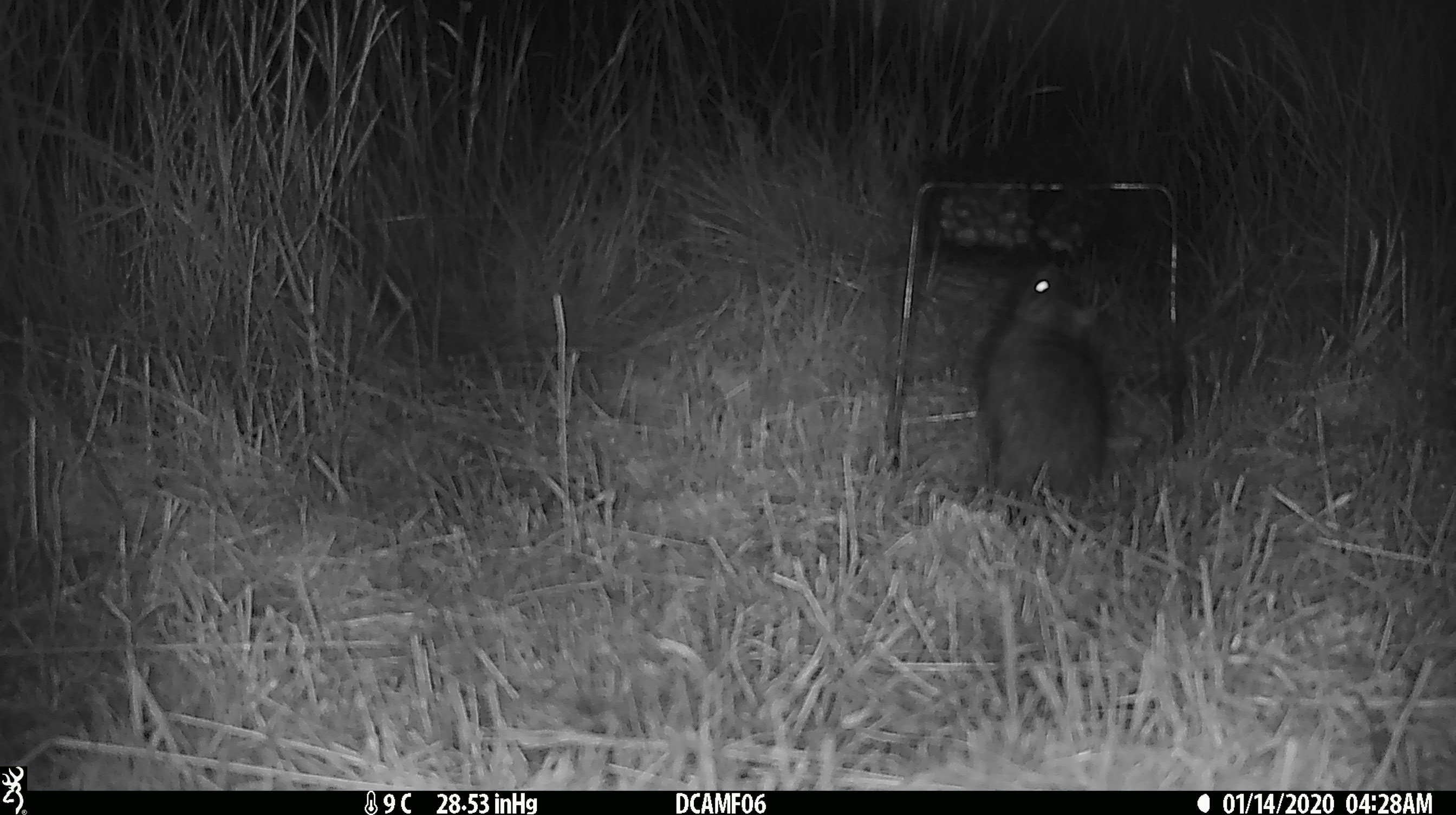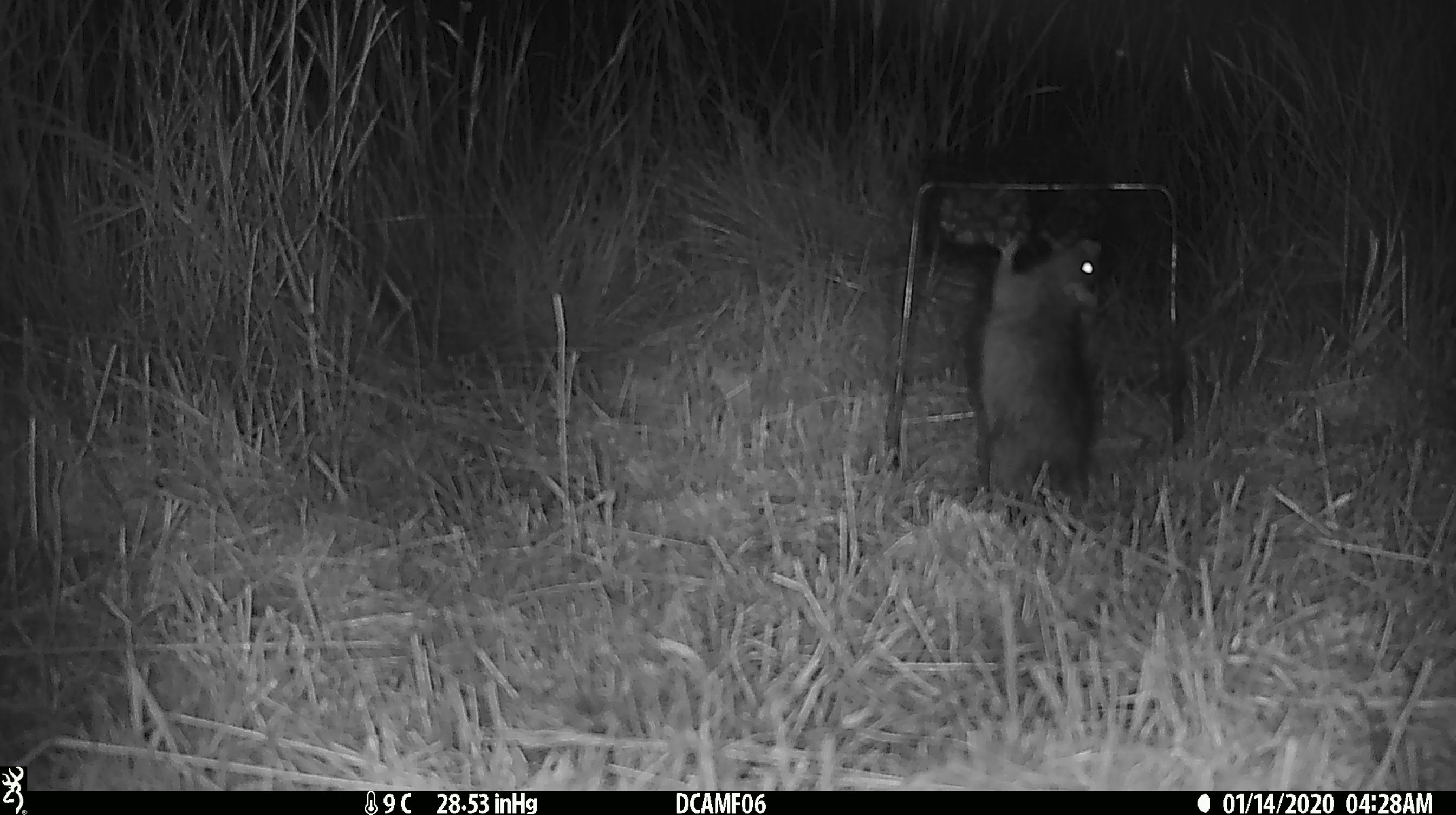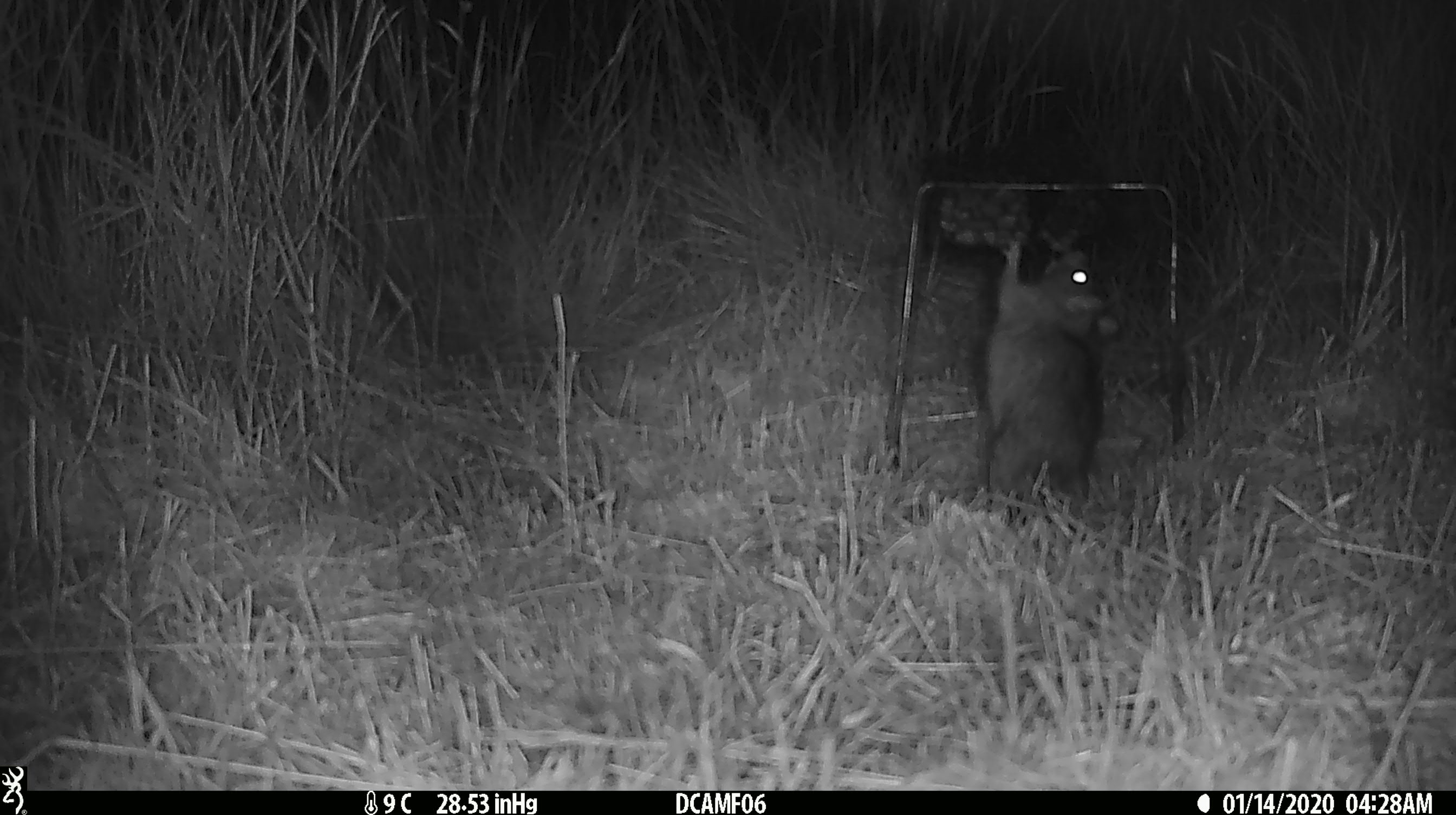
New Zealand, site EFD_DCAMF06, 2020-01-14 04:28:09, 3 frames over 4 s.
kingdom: Animalia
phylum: Chordata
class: Mammalia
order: Rodentia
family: Muridae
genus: Rattus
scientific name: Rattus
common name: rat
Rat (Rattus).